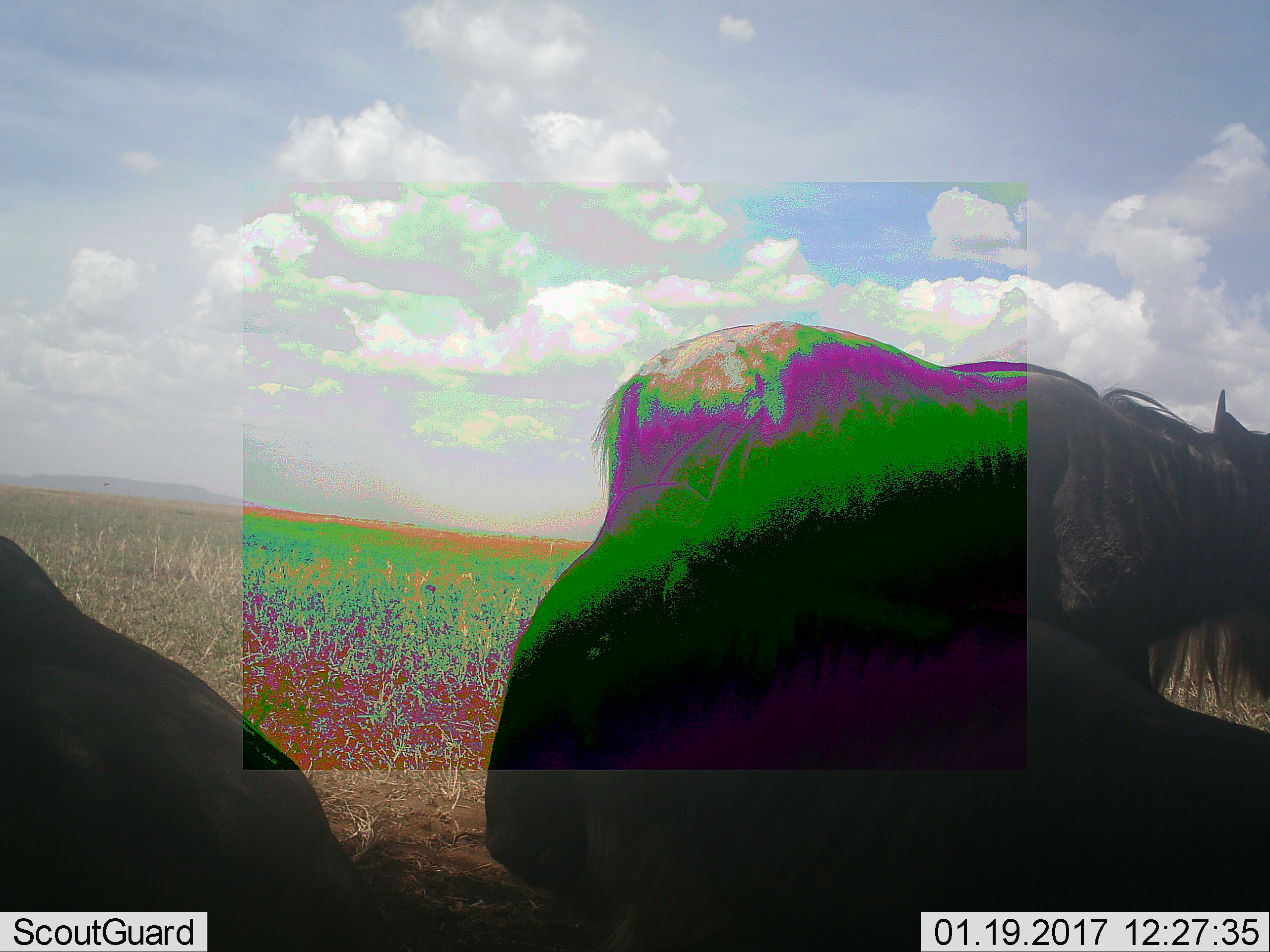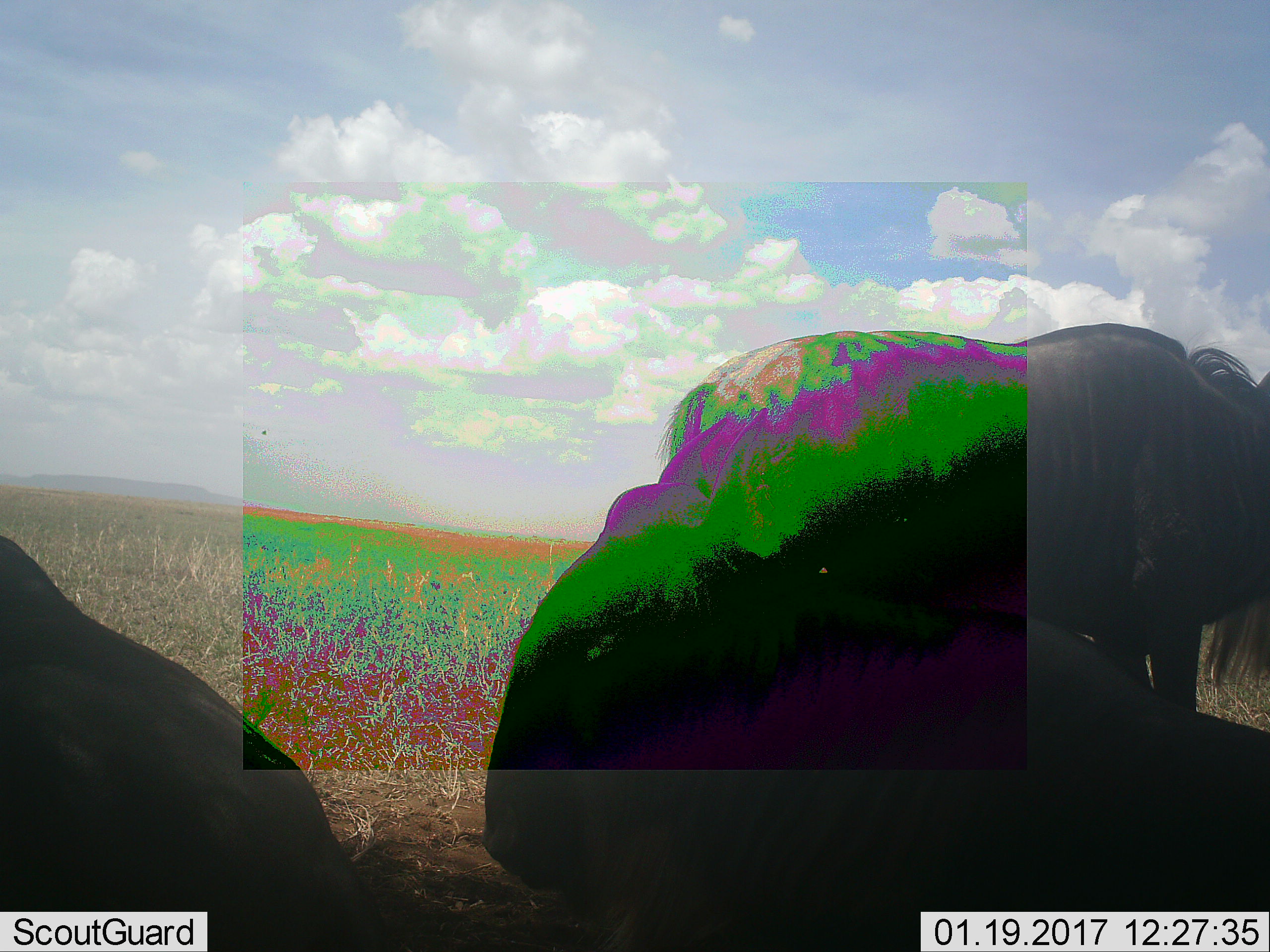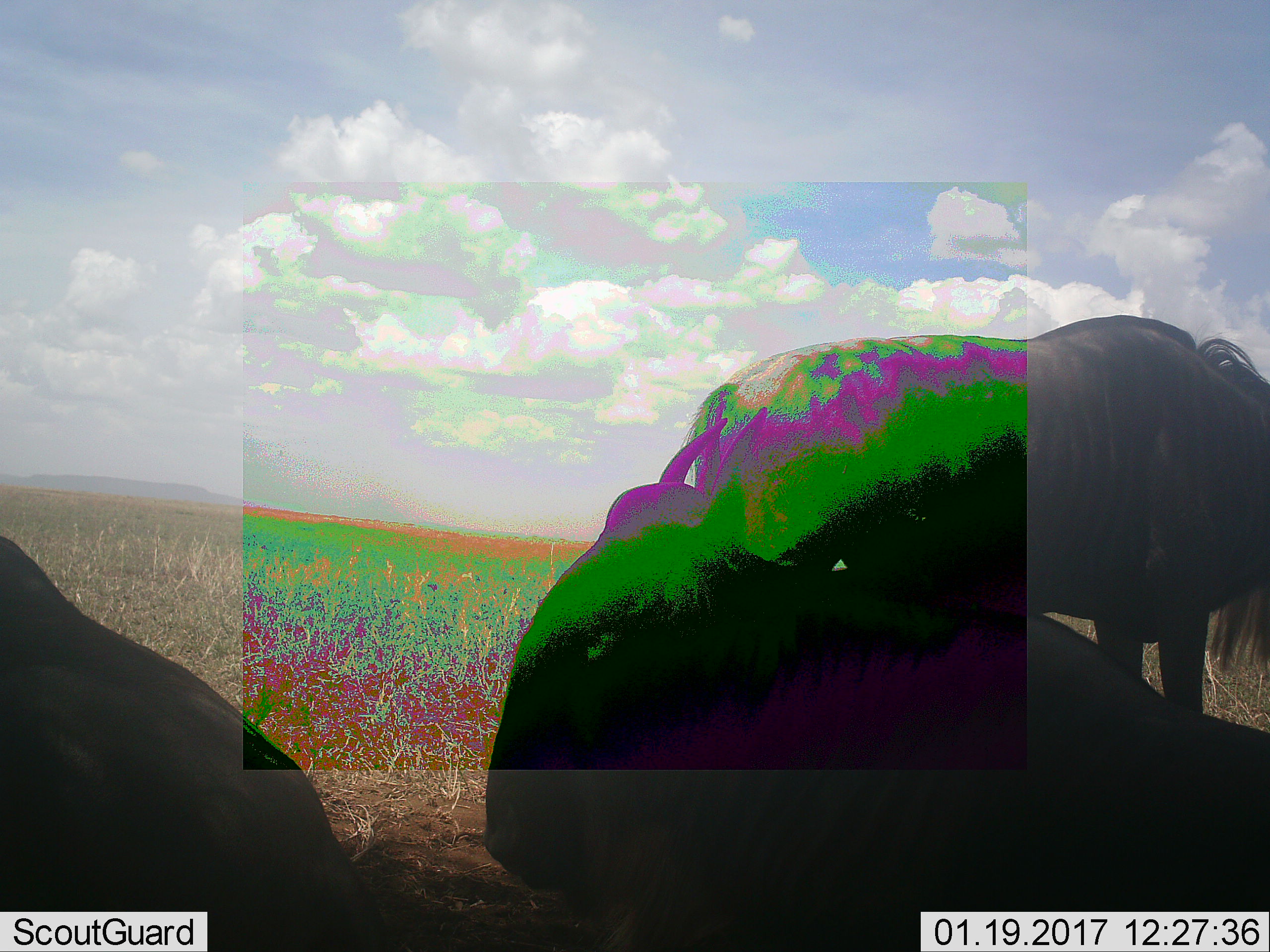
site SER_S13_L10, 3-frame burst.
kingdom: Animalia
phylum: Chordata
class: Mammalia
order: Artiodactyla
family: Bovidae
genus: Connochaetes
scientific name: Connochaetes taurinus taurinus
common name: blue wildebeest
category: wildebeestblue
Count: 3.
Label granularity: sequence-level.